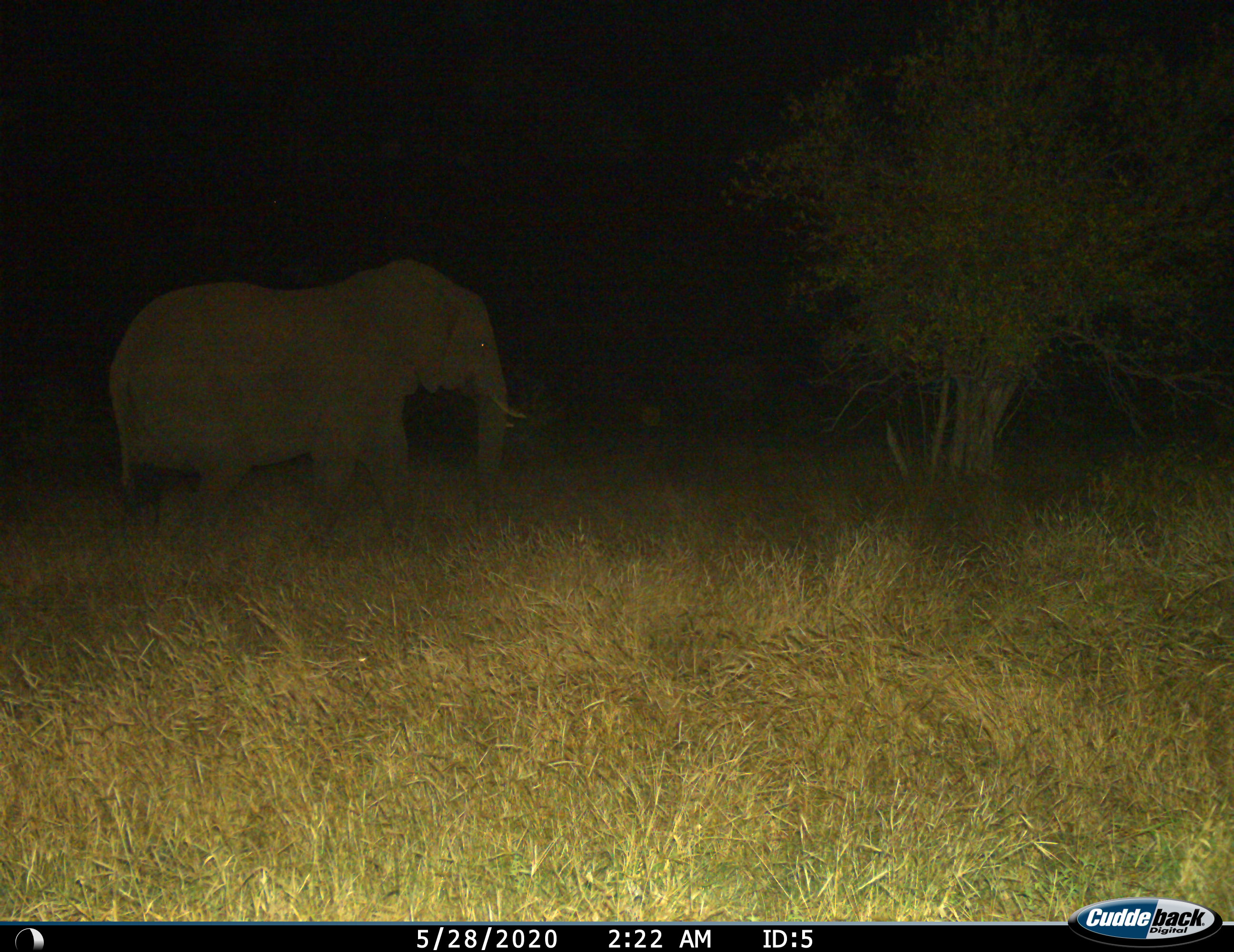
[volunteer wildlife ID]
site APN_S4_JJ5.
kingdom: Animalia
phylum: Chordata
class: Mammalia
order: Proboscidea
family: Elephantidae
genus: Loxodonta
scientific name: Loxodonta africana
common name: african bush elephant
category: elephant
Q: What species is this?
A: Elephant (african bush elephant) (Loxodonta africana).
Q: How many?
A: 1.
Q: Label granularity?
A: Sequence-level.